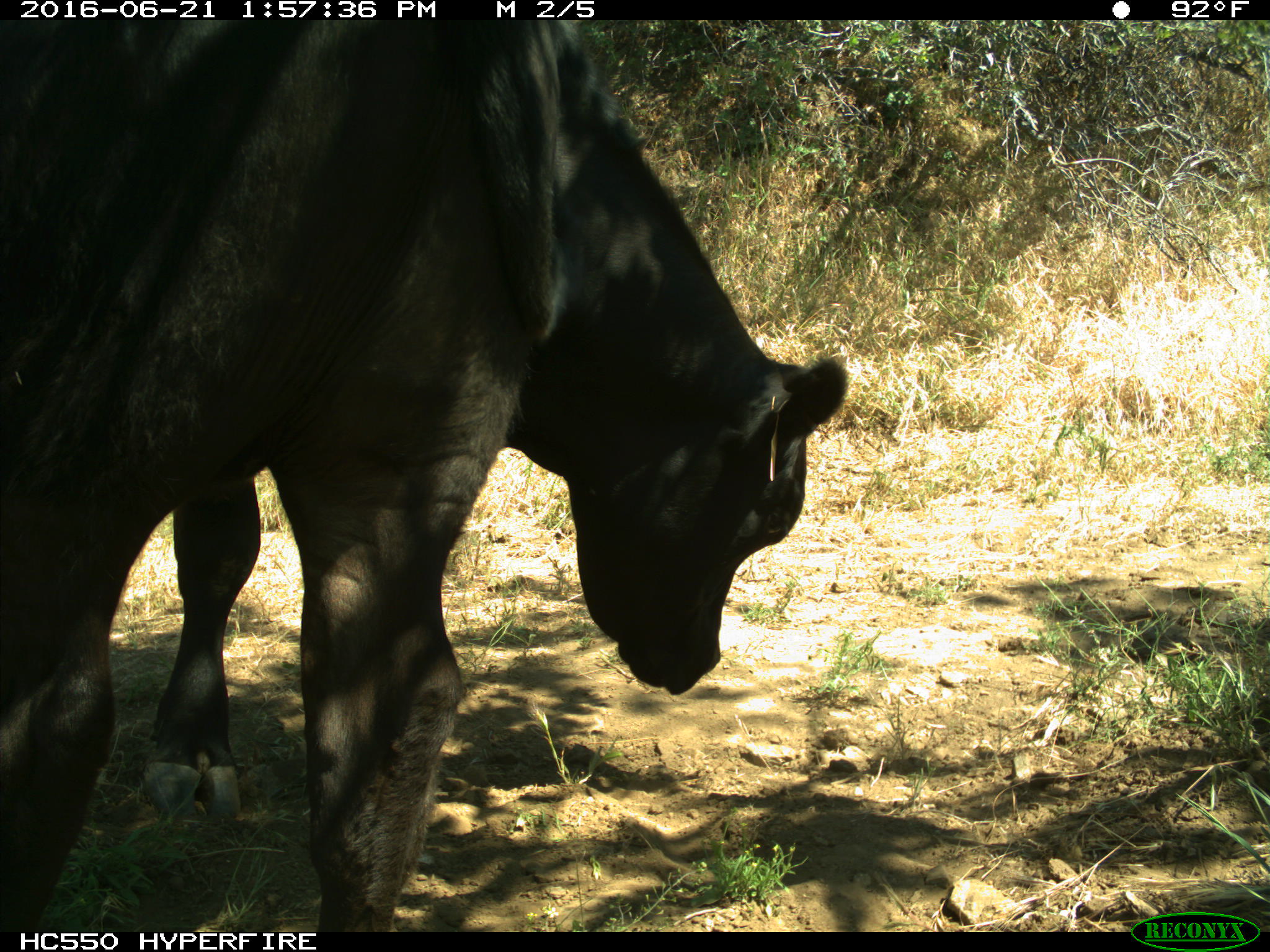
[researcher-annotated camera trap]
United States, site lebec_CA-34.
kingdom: Animalia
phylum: Chordata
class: Mammalia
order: Artiodactyla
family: Bovidae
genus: Bos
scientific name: Bos taurus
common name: domestic cow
Bos taurus (domestic cow).